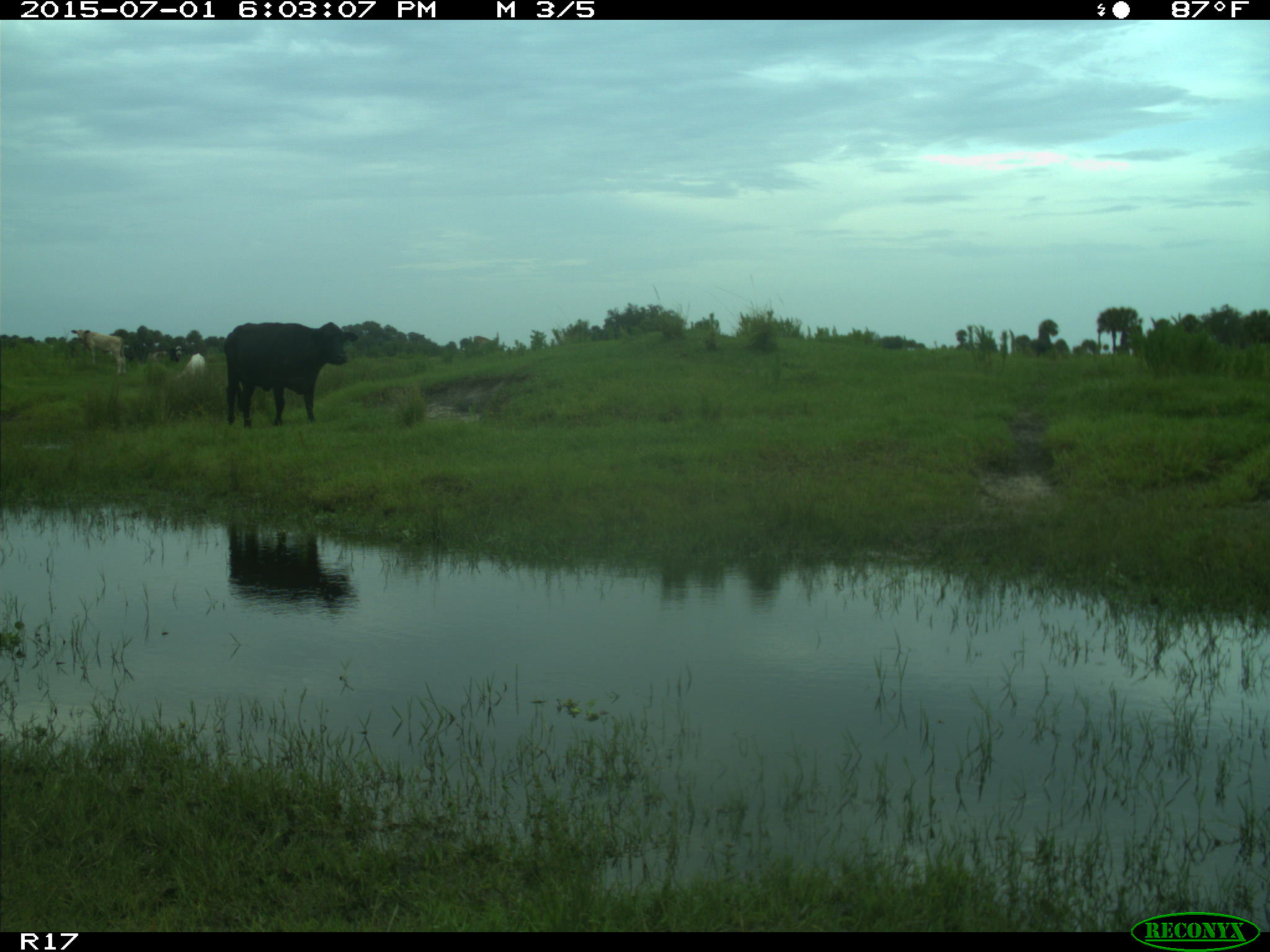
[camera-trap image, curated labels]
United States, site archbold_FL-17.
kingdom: Animalia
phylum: Chordata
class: Mammalia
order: Artiodactyla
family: Bovidae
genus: Bos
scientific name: Bos taurus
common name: domestic cow